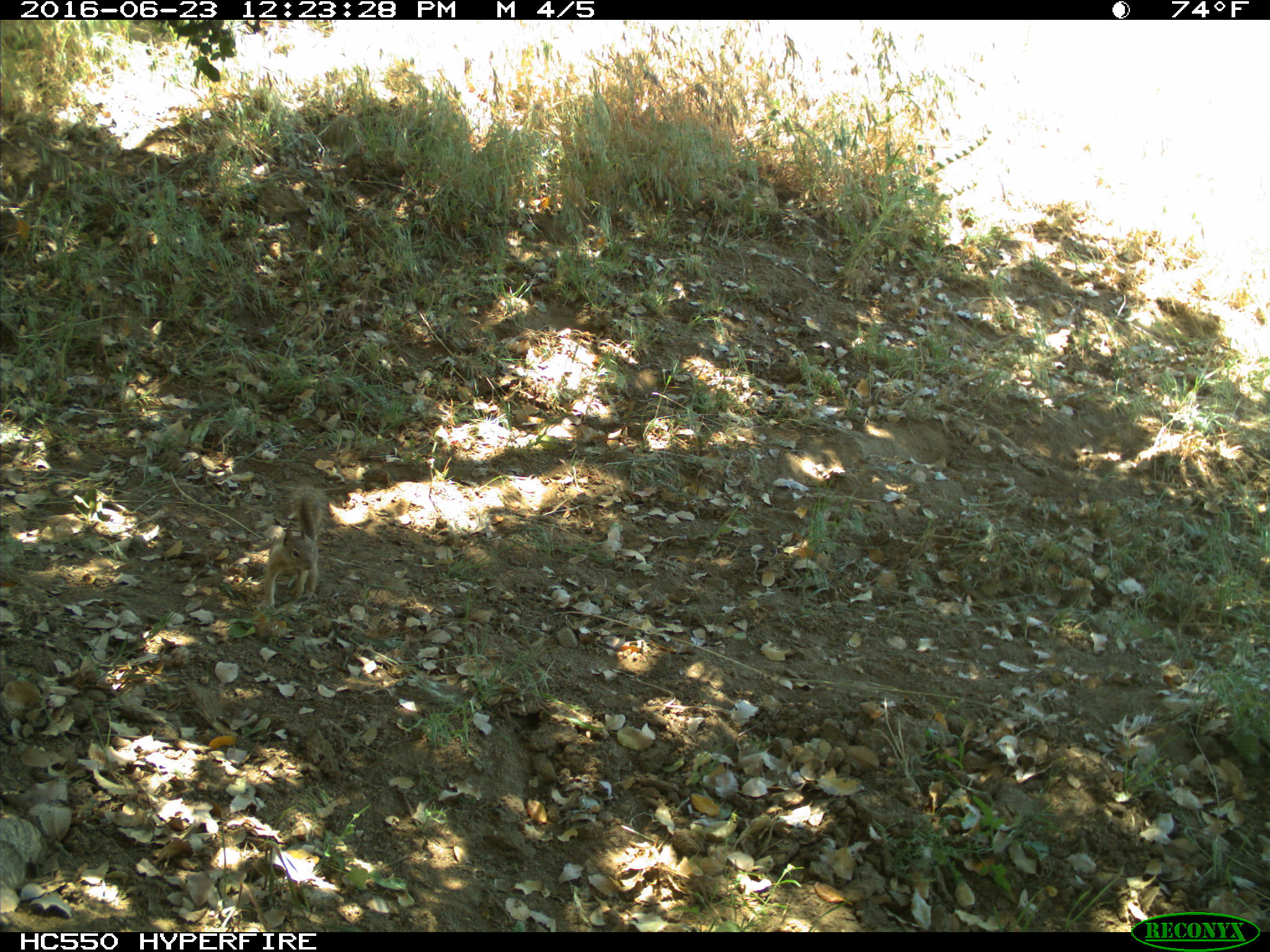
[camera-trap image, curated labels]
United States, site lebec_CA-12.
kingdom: Animalia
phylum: Chordata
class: Mammalia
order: Rodentia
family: Sciuridae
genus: Otospermophilus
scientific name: Otospermophilus beecheyi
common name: california ground squirrel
Otospermophilus beecheyi (california ground squirrel).